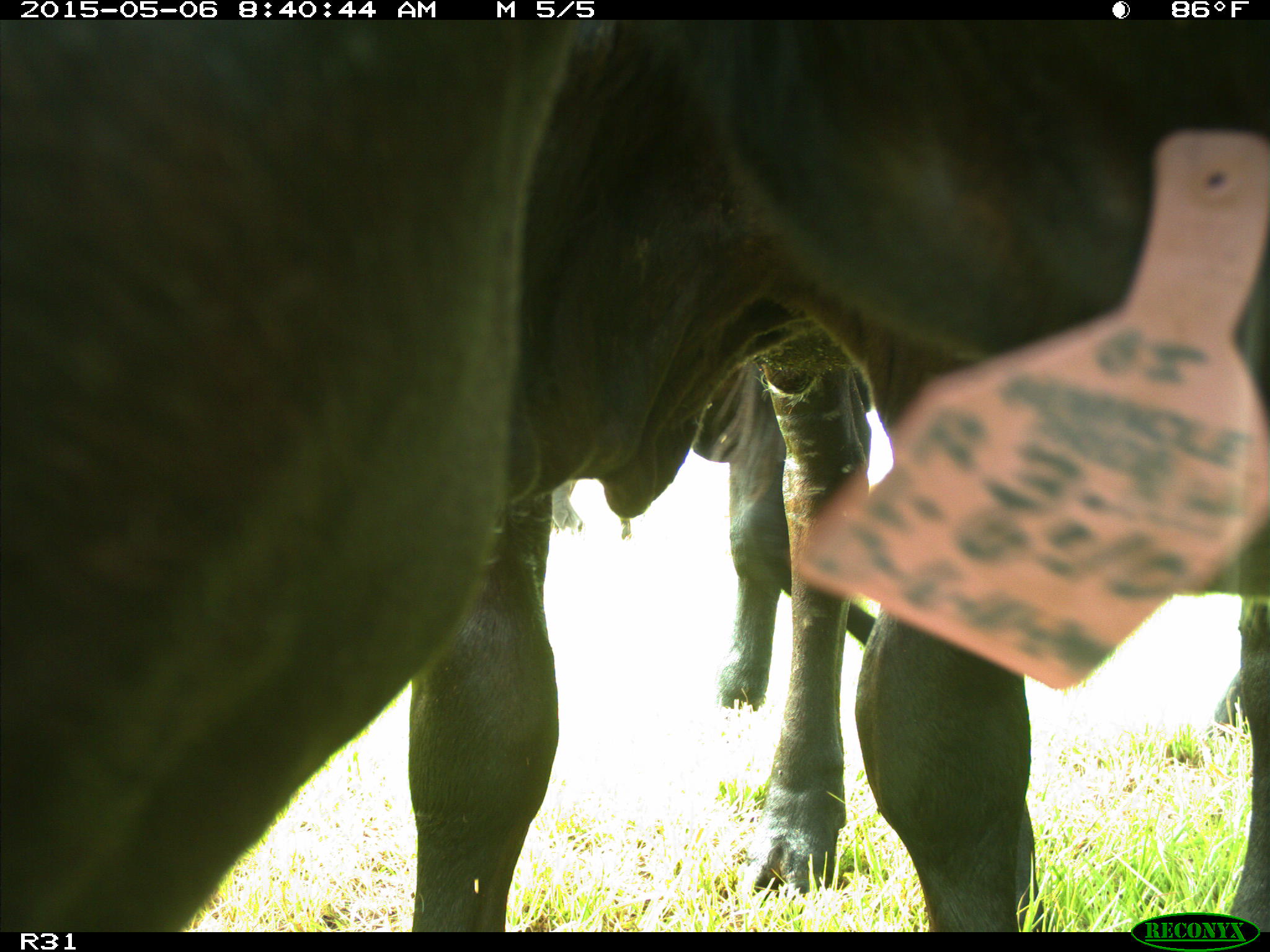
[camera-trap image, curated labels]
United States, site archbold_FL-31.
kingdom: Animalia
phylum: Chordata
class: Mammalia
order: Artiodactyla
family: Bovidae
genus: Bos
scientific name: Bos taurus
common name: domestic cow